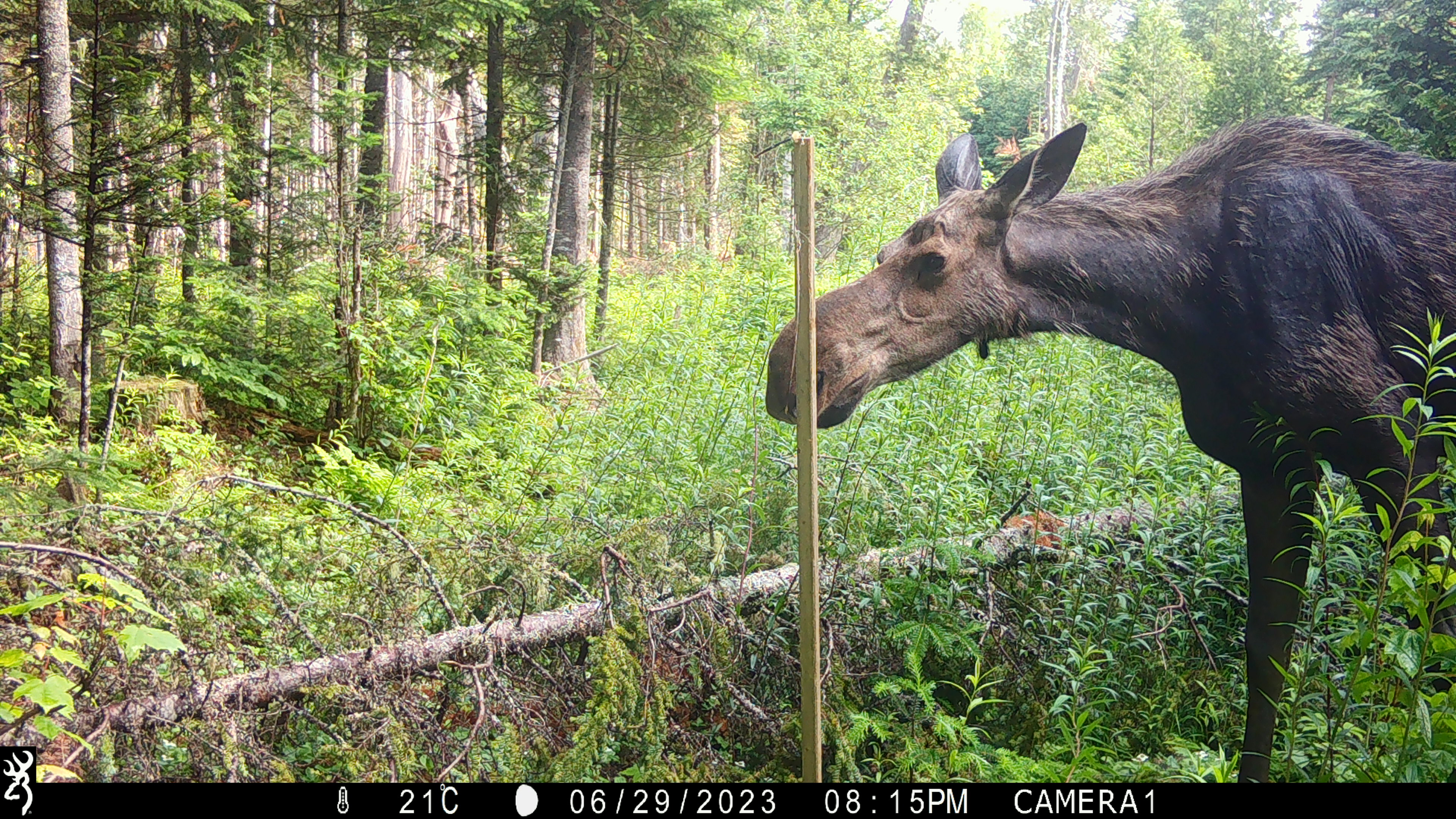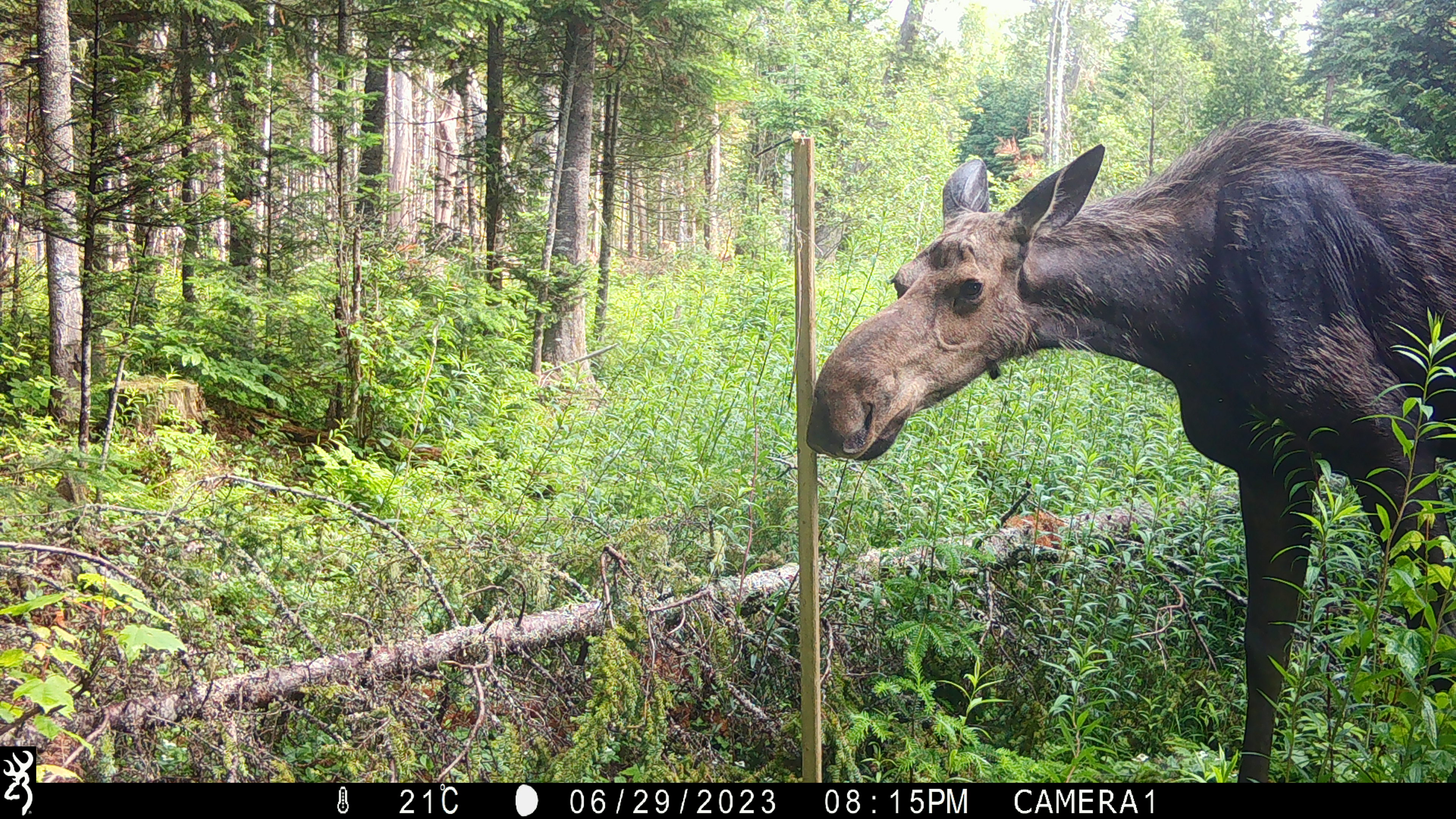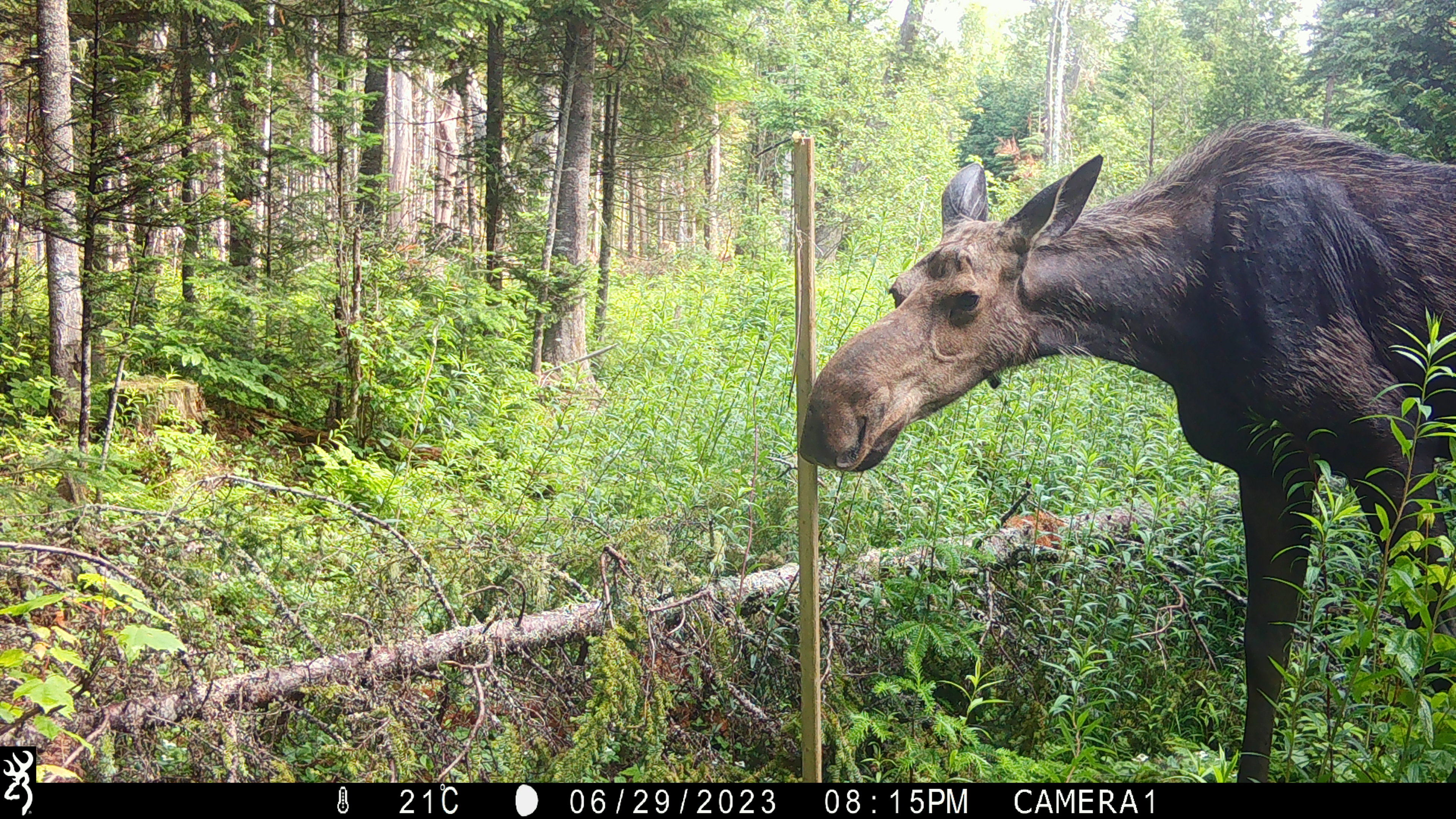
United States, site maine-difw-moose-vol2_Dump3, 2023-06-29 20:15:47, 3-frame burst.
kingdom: Animalia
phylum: Chordata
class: Mammalia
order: Artiodactyla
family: Cervidae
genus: Alces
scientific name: Alces alces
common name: moose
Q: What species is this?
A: Moose (Alces alces).